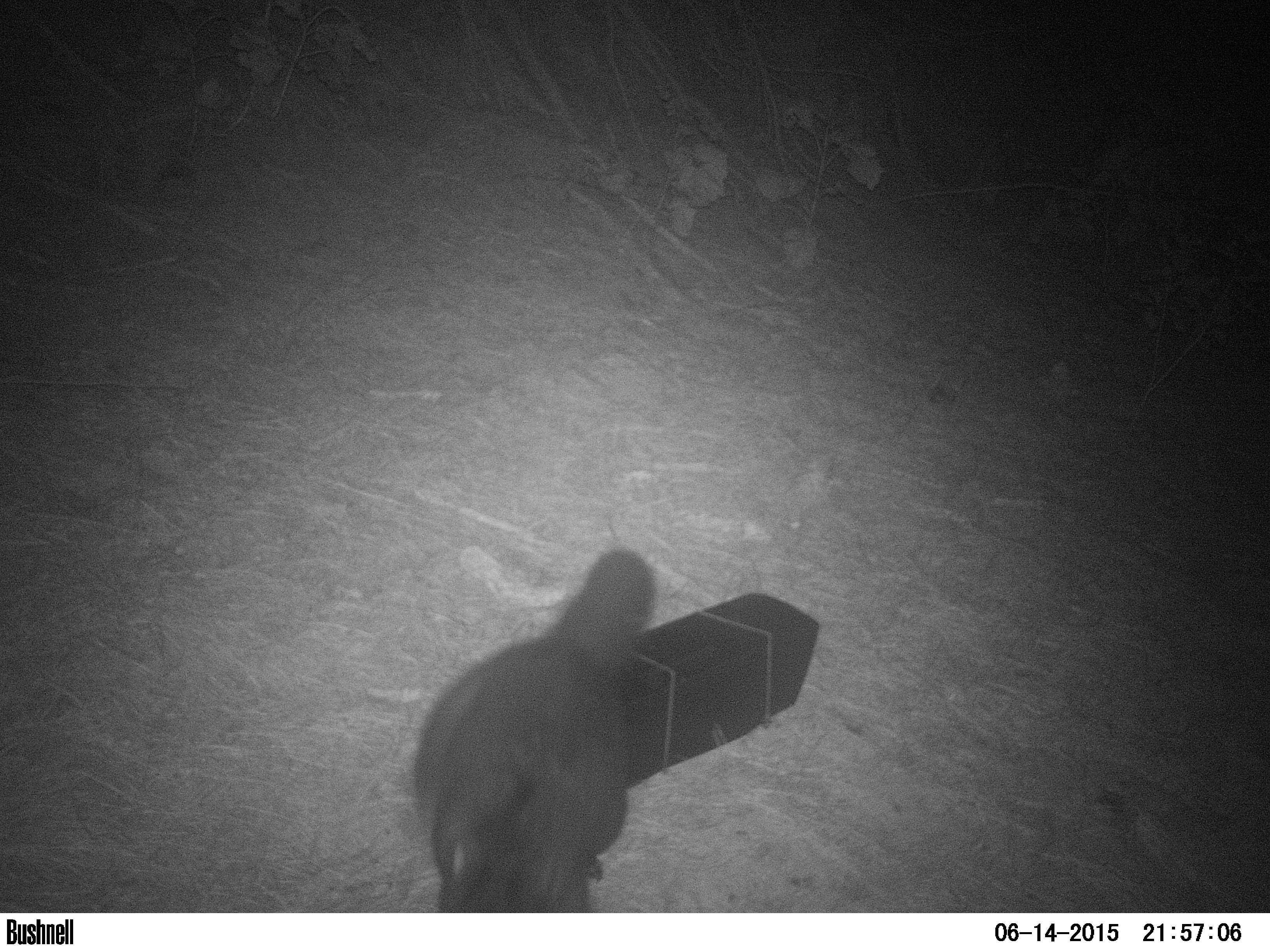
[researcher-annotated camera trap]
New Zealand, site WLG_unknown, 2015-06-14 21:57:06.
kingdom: Animalia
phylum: Chordata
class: Mammalia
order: Diprotodontia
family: Phalangeridae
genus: Trichosurus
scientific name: Trichosurus vulpecula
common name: common brushtail possum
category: possum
Possum (common brushtail possum) (Trichosurus vulpecula).